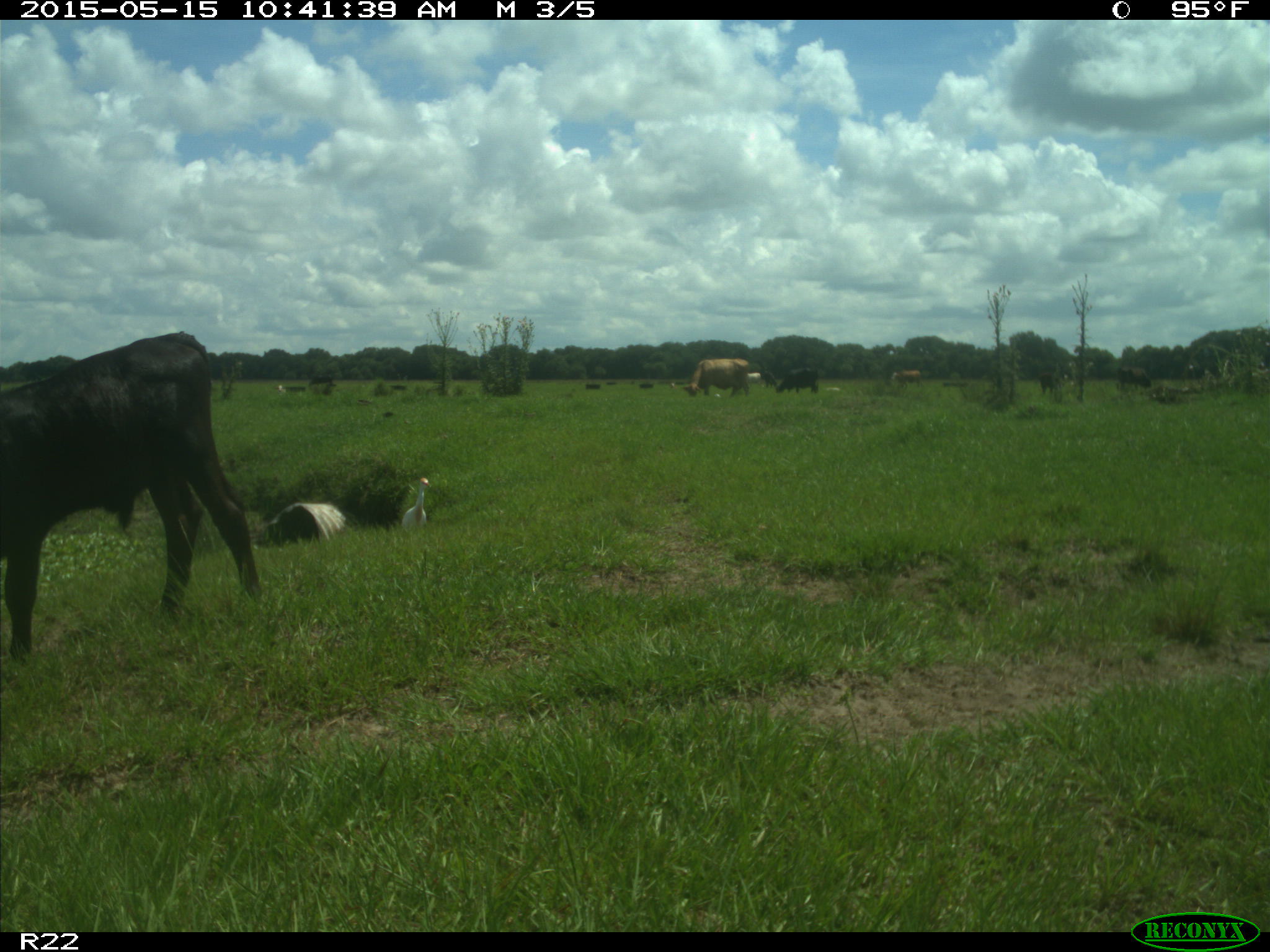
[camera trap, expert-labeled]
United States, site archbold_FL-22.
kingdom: Animalia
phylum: Chordata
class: Mammalia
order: Artiodactyla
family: Bovidae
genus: Bos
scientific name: Bos taurus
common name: domestic cow